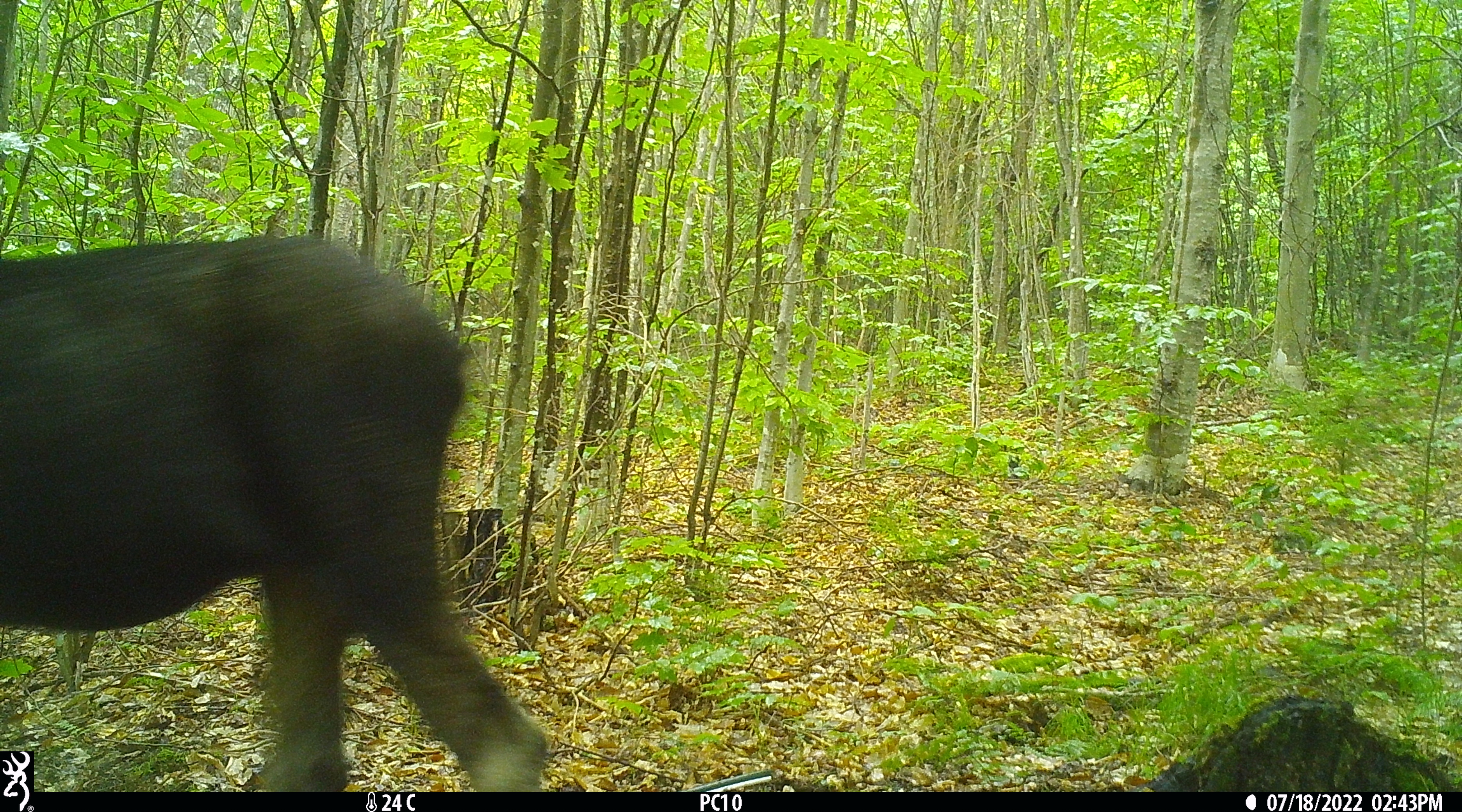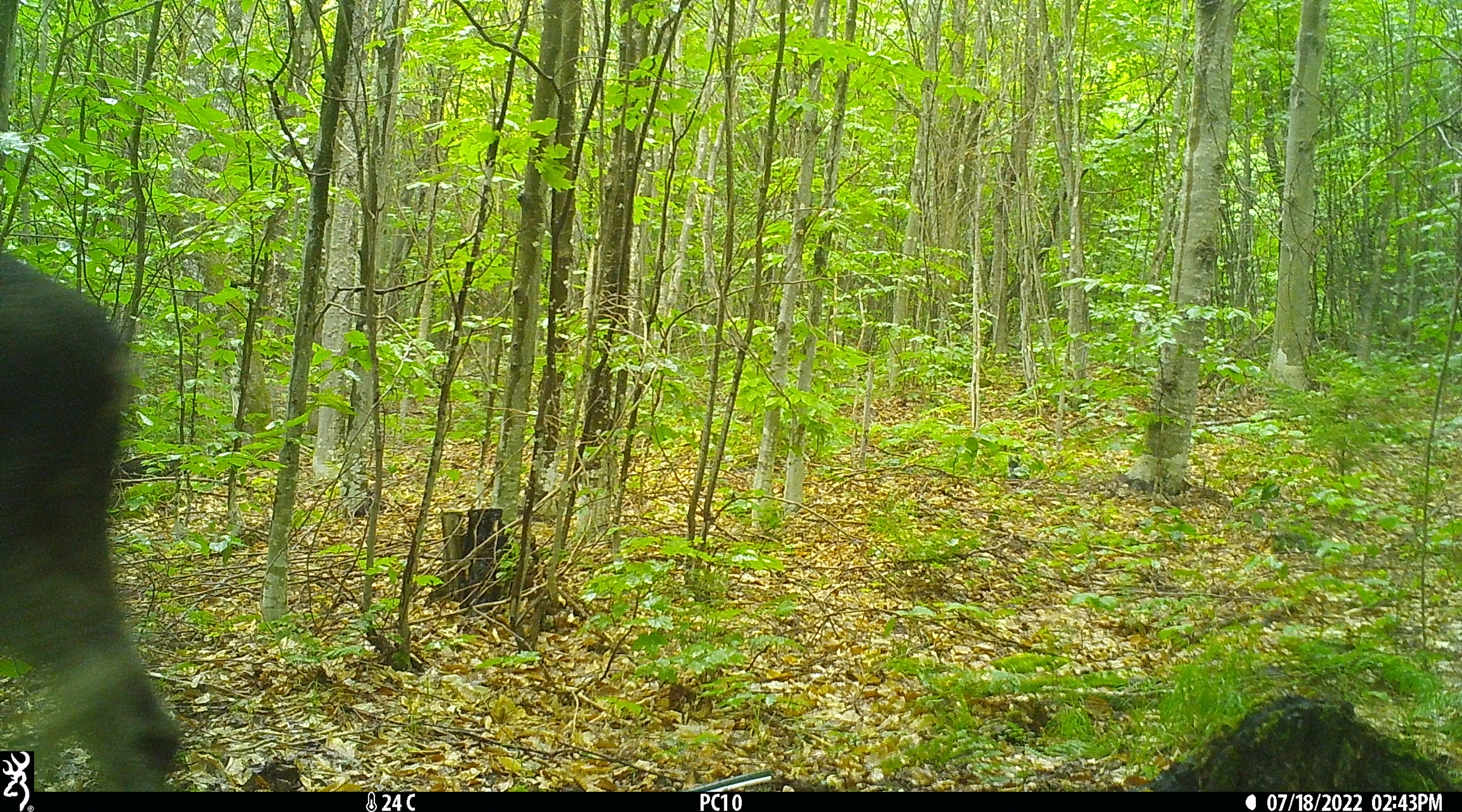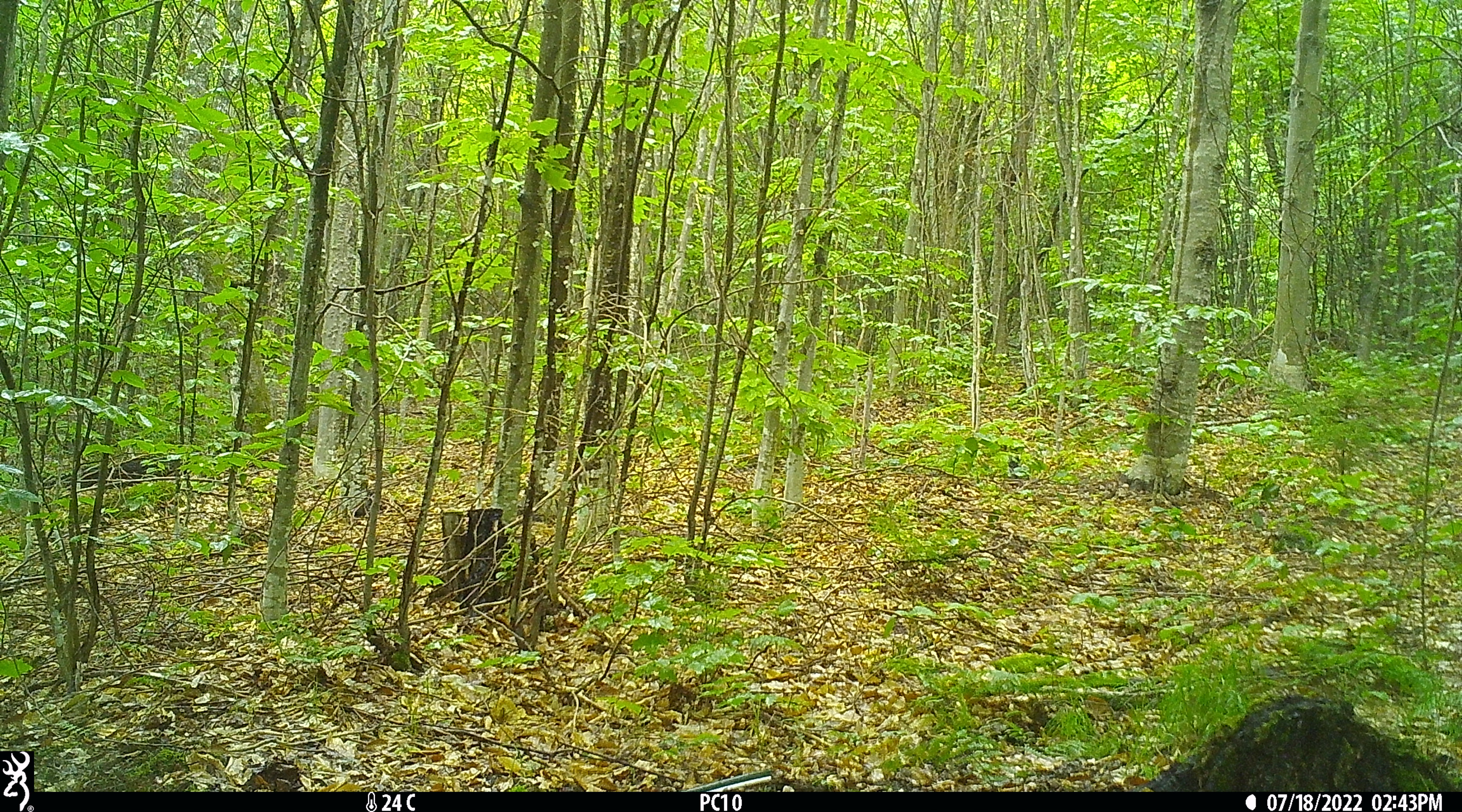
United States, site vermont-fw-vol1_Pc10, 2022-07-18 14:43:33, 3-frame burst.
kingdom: Animalia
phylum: Chordata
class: Mammalia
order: Artiodactyla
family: Cervidae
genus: Alces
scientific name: Alces alces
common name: moose